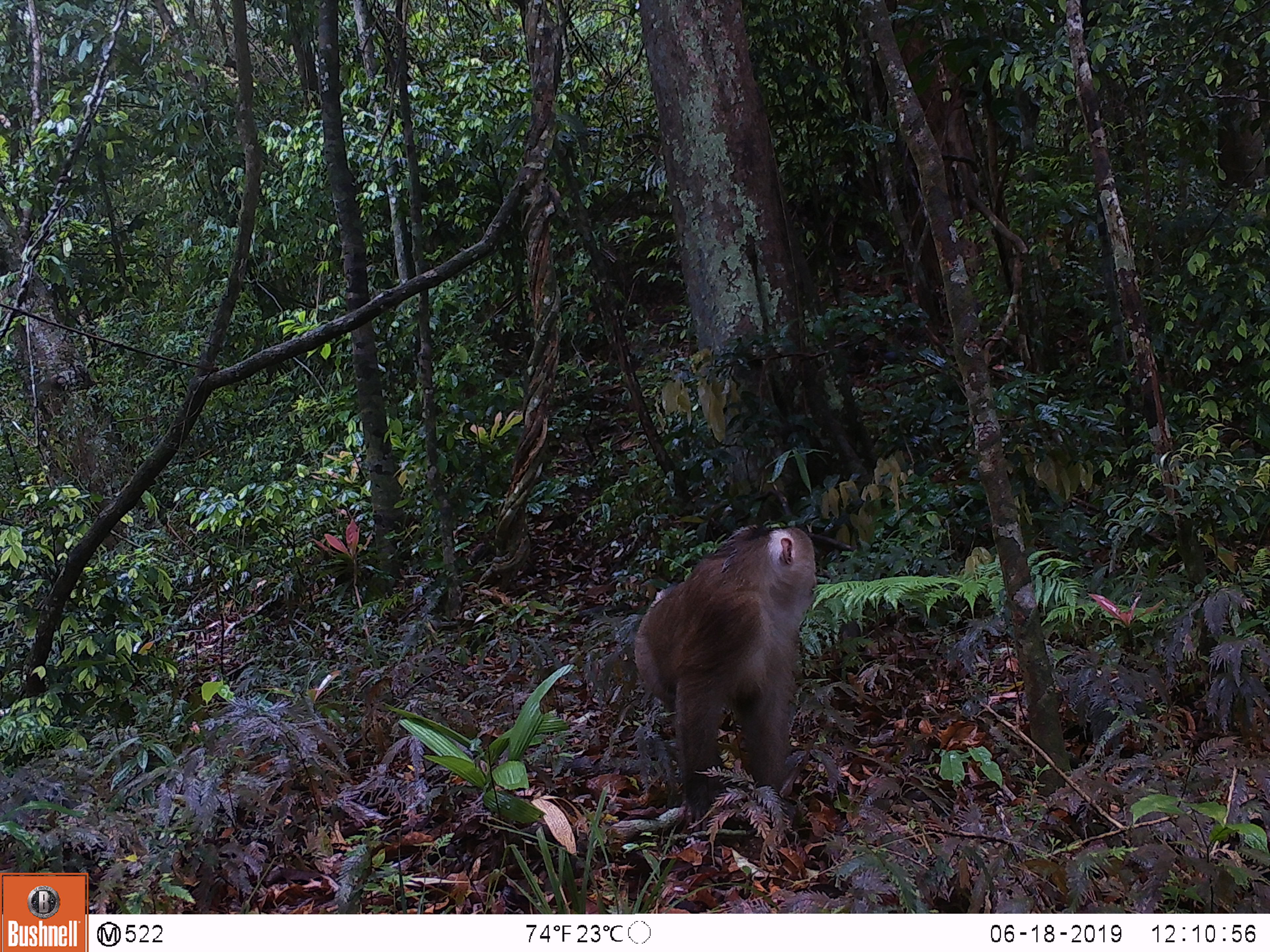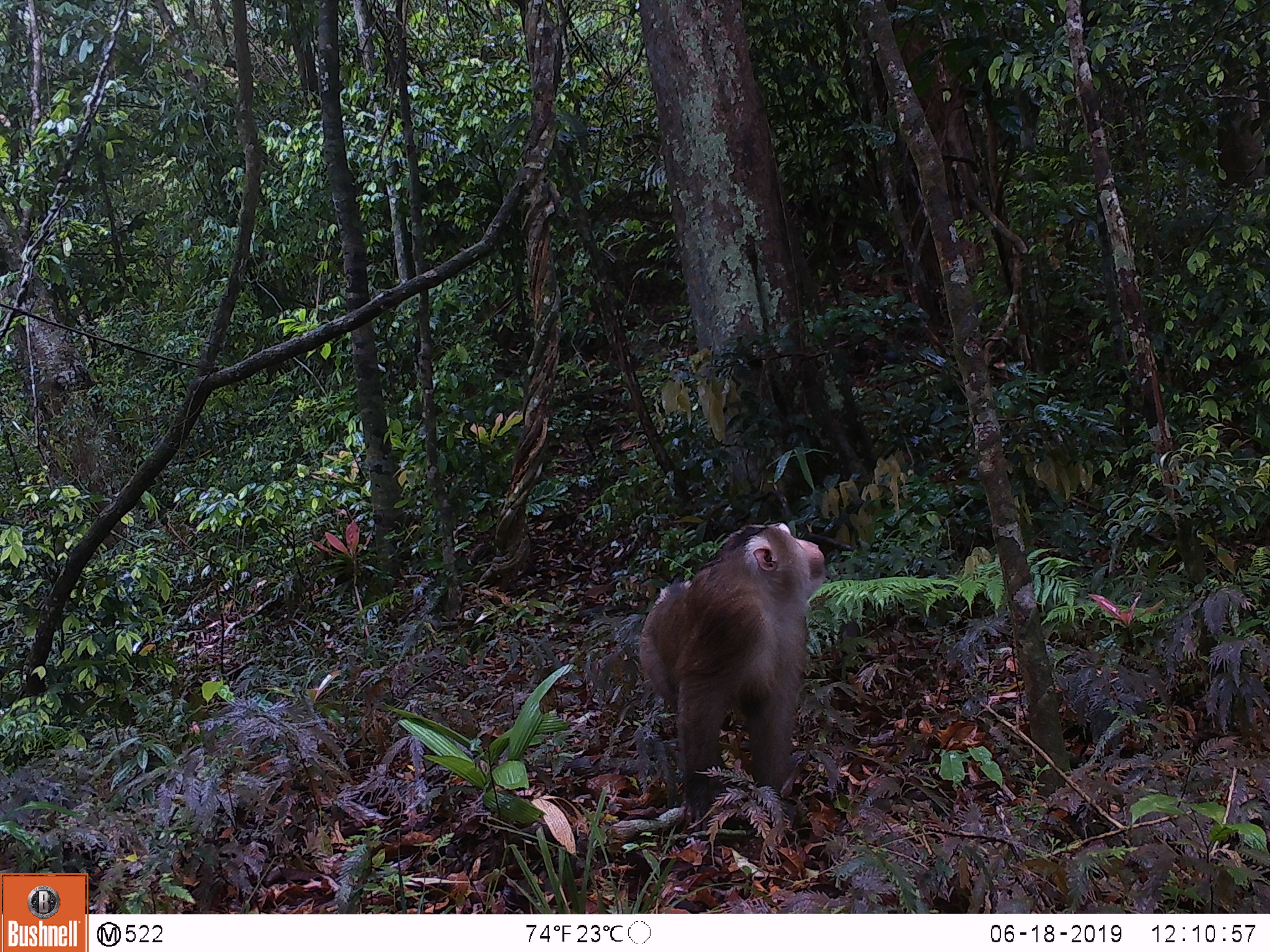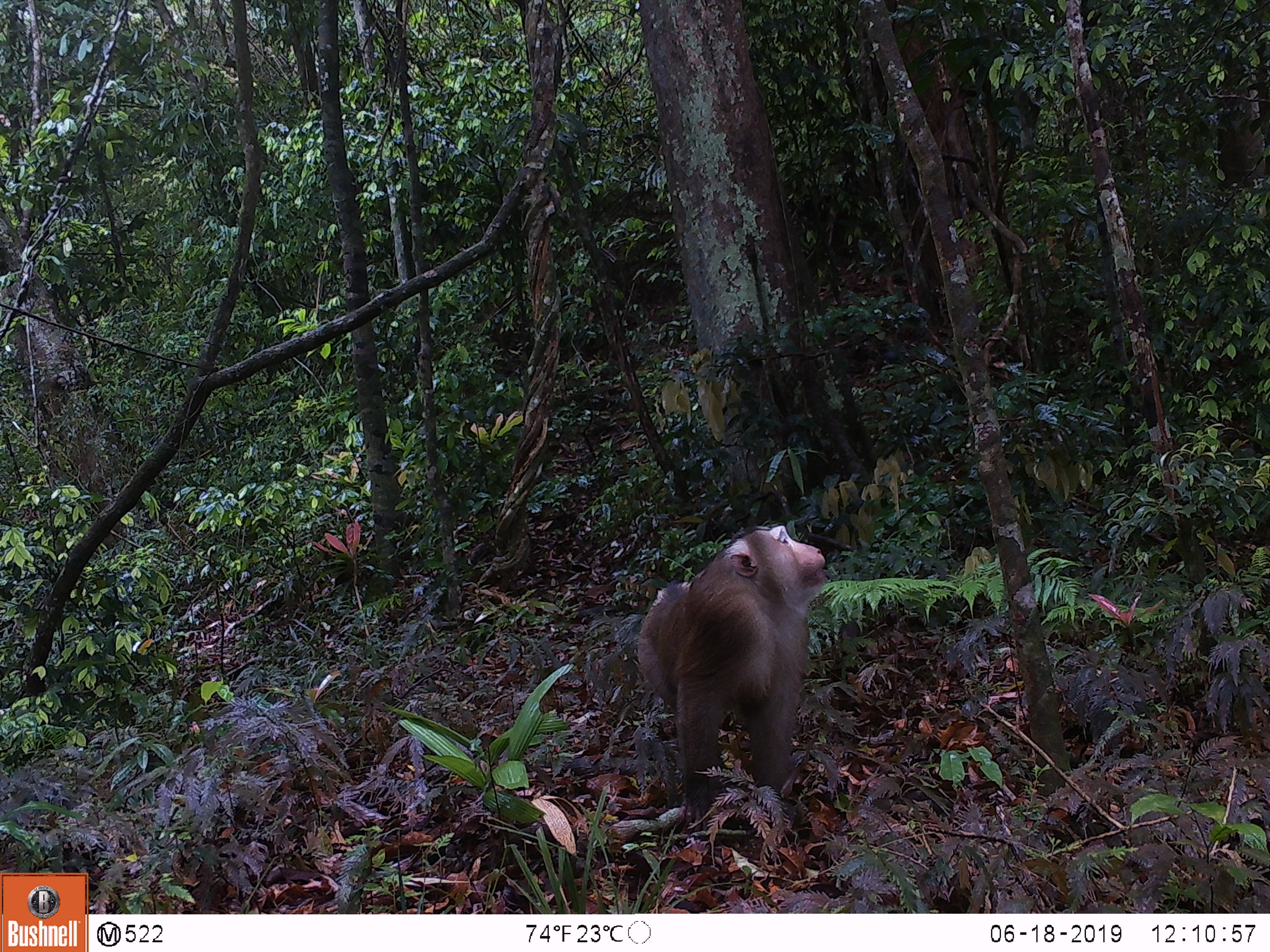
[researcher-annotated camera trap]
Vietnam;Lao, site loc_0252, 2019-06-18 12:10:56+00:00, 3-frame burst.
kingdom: Animalia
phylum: Chordata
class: Mammalia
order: Primates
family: Cercopithecidae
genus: Macaca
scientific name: Macaca nemestrina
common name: pig-tailed macaque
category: pig tailed macaque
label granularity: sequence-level